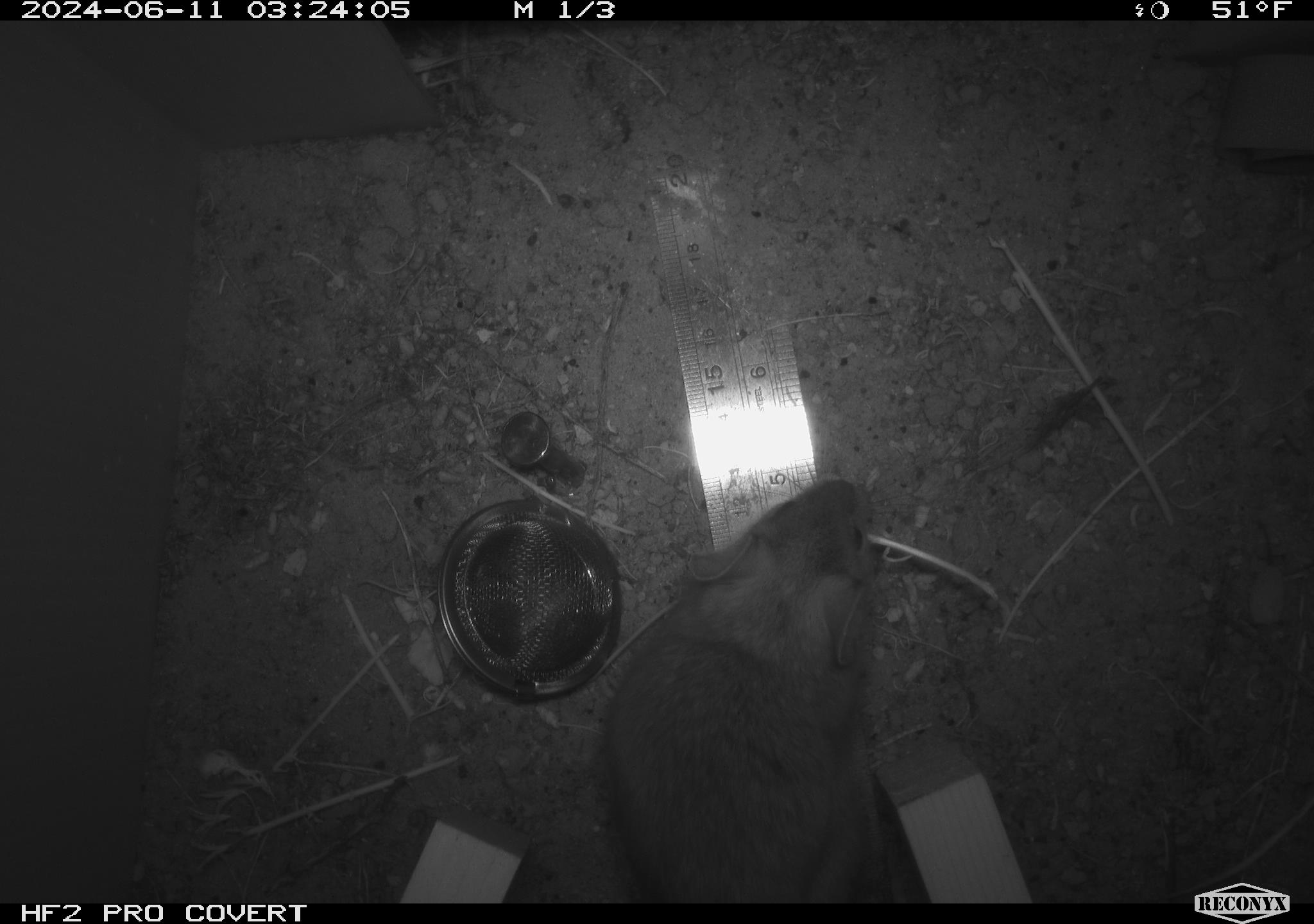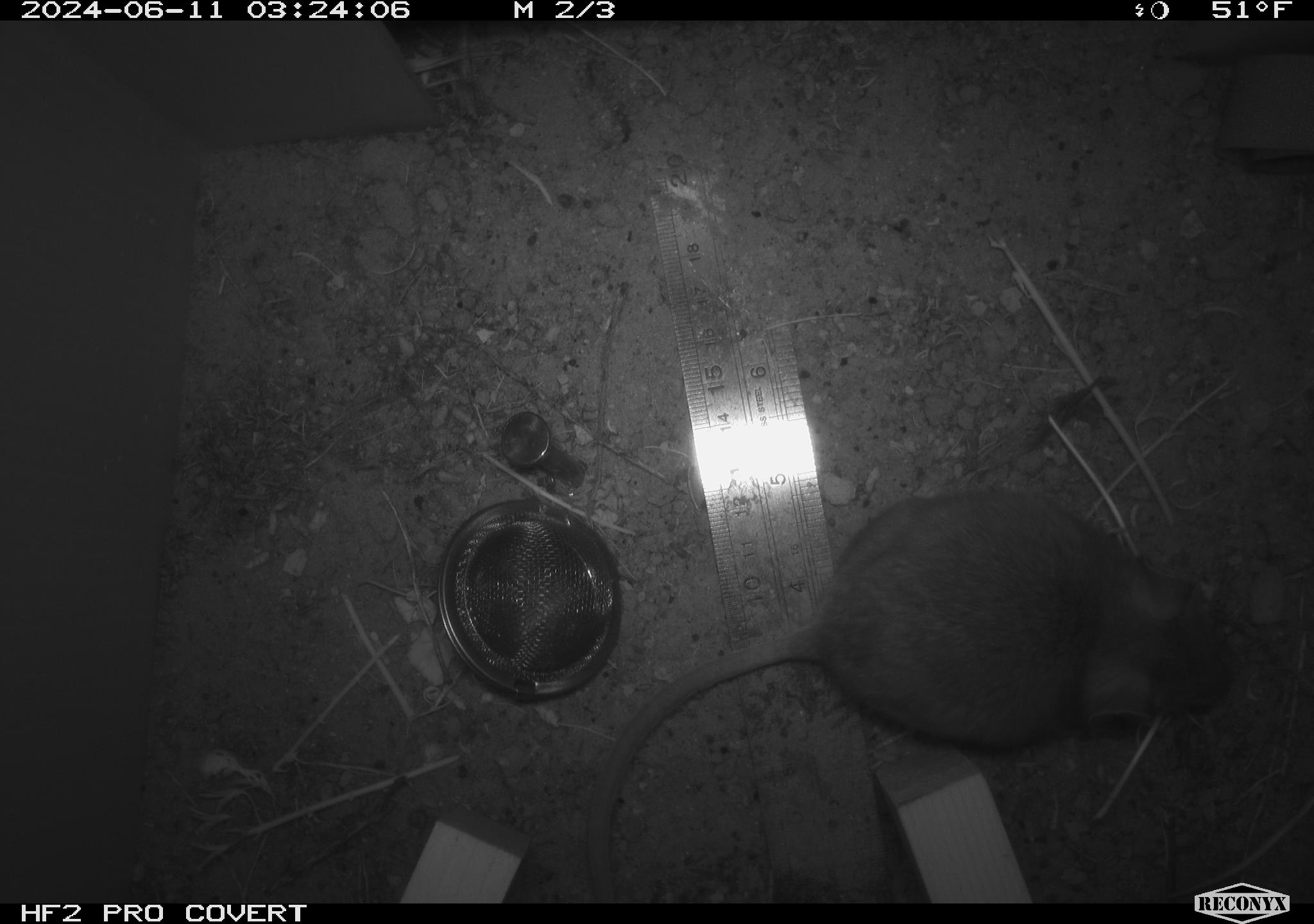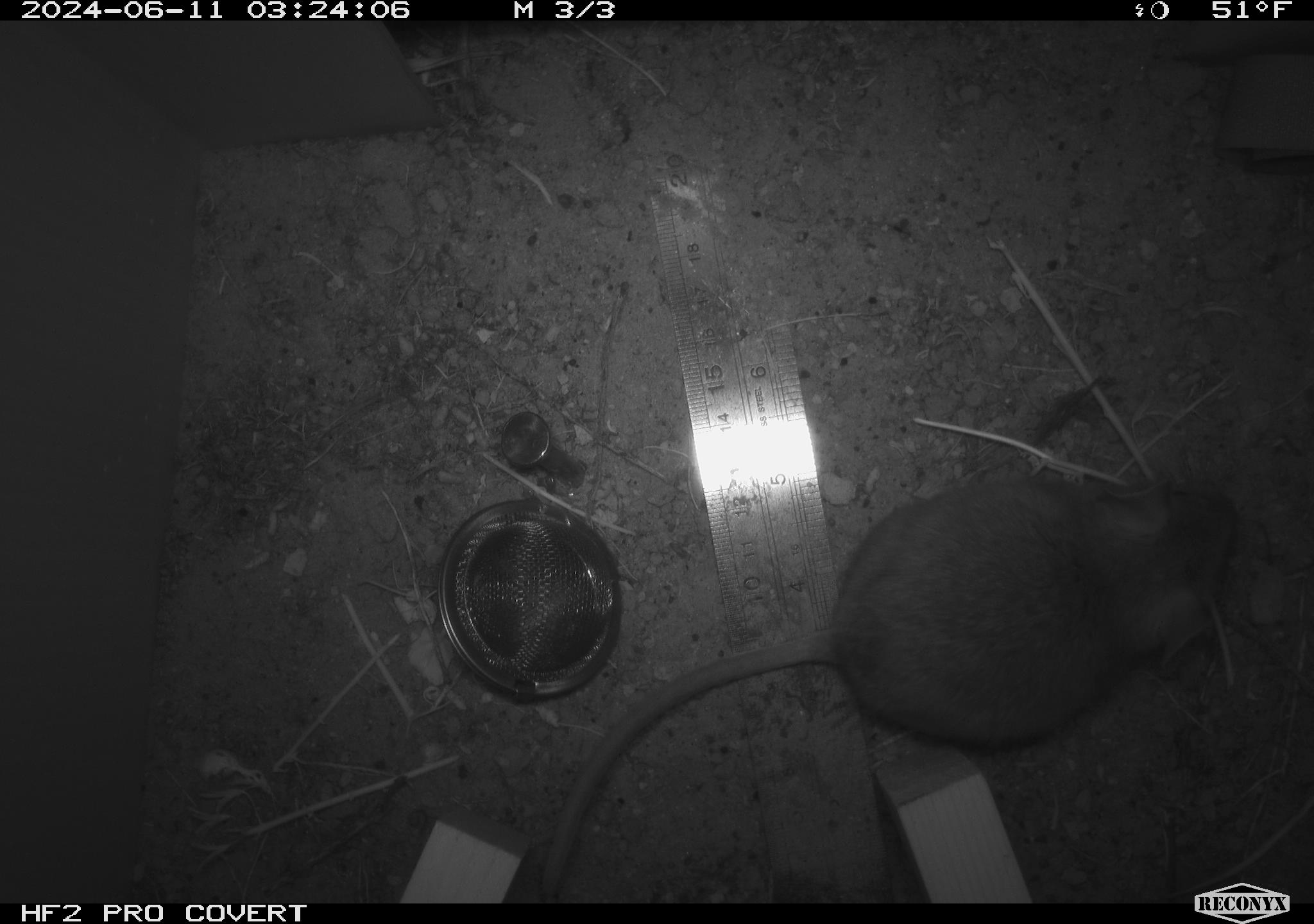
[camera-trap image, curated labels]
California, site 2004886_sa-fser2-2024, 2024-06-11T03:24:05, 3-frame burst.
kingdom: Animalia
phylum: Chordata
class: Mammalia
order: Rodentia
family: Cricetidae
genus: Neotoma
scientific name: Neotoma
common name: pack rat or woodrat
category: neotoma species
Neotoma species (pack rat or woodrat) (Neotoma).